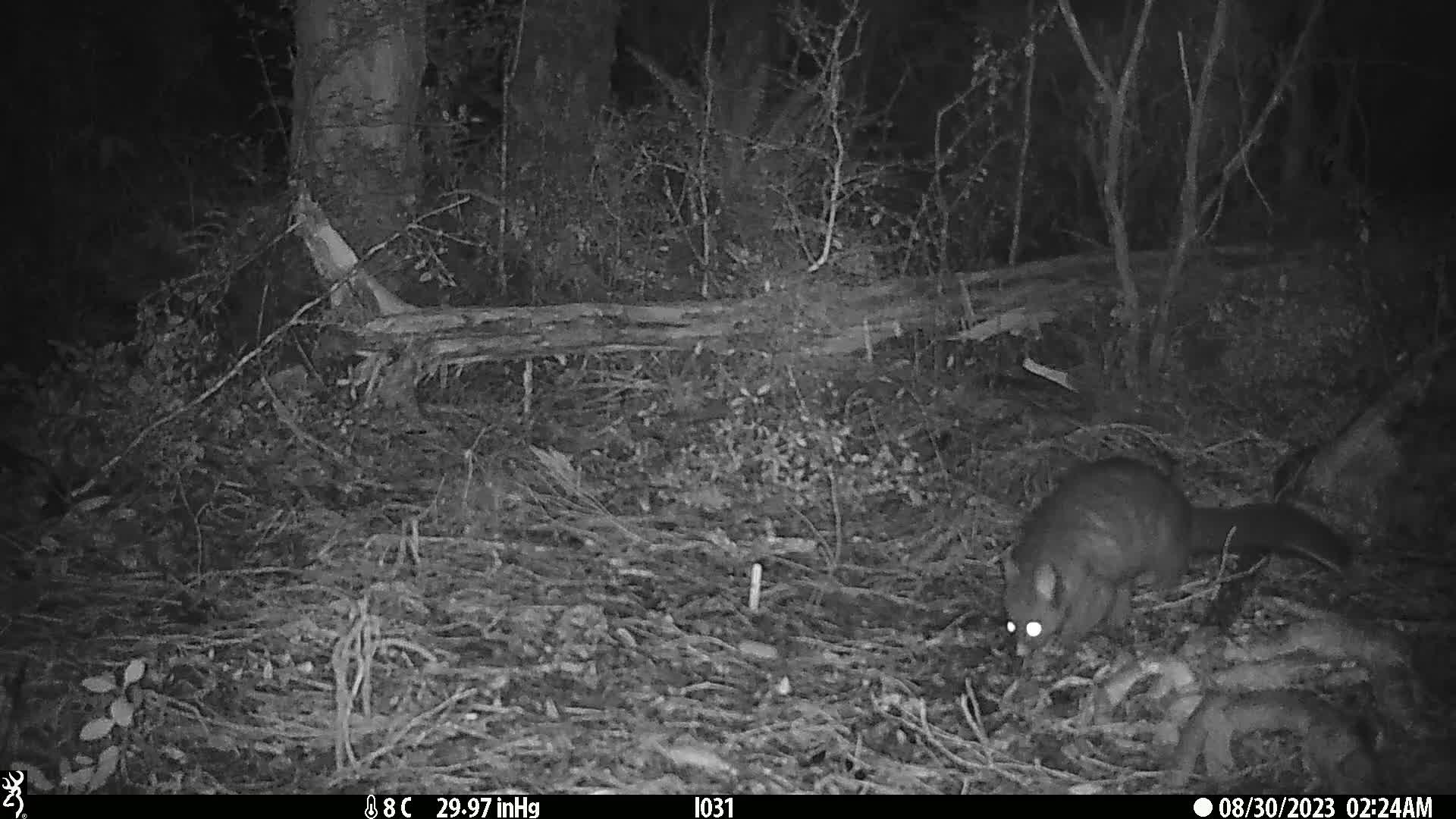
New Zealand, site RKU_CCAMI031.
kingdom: Animalia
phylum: Chordata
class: Mammalia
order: Diprotodontia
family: Phalangeridae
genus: Trichosurus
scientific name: Trichosurus vulpecula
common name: common brushtail possum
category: possum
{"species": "possum (common brushtail possum) (Trichosurus vulpecula)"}